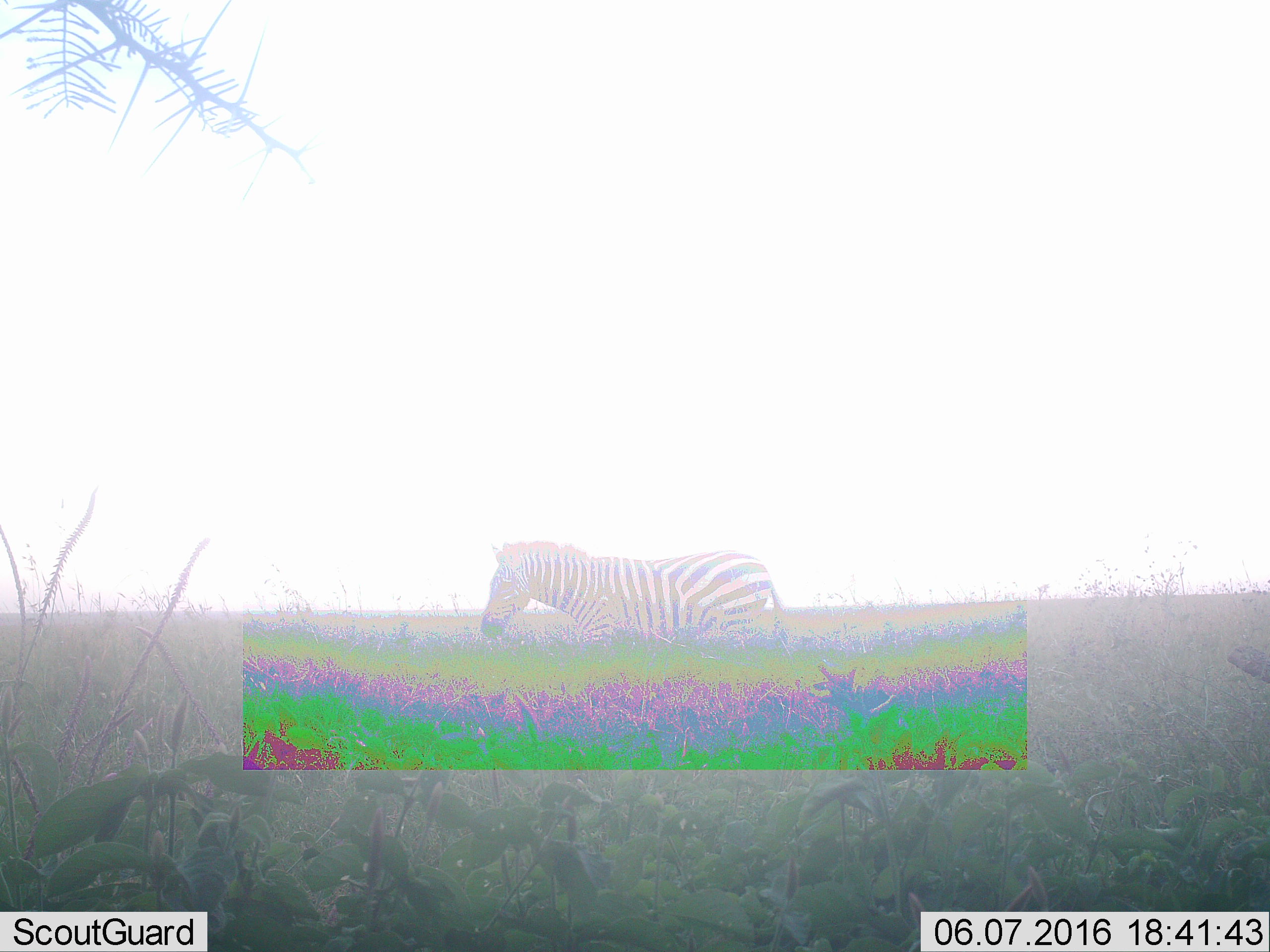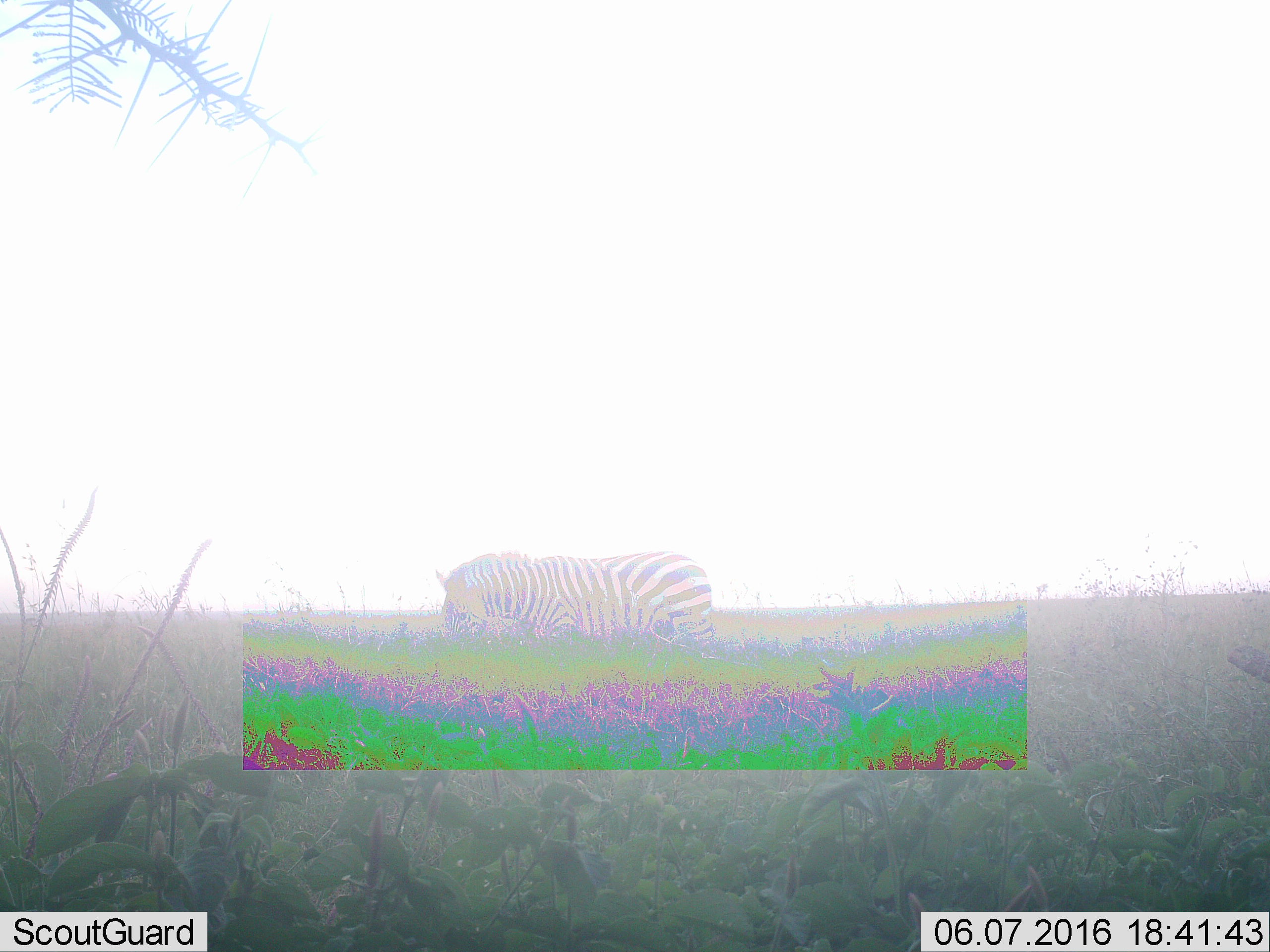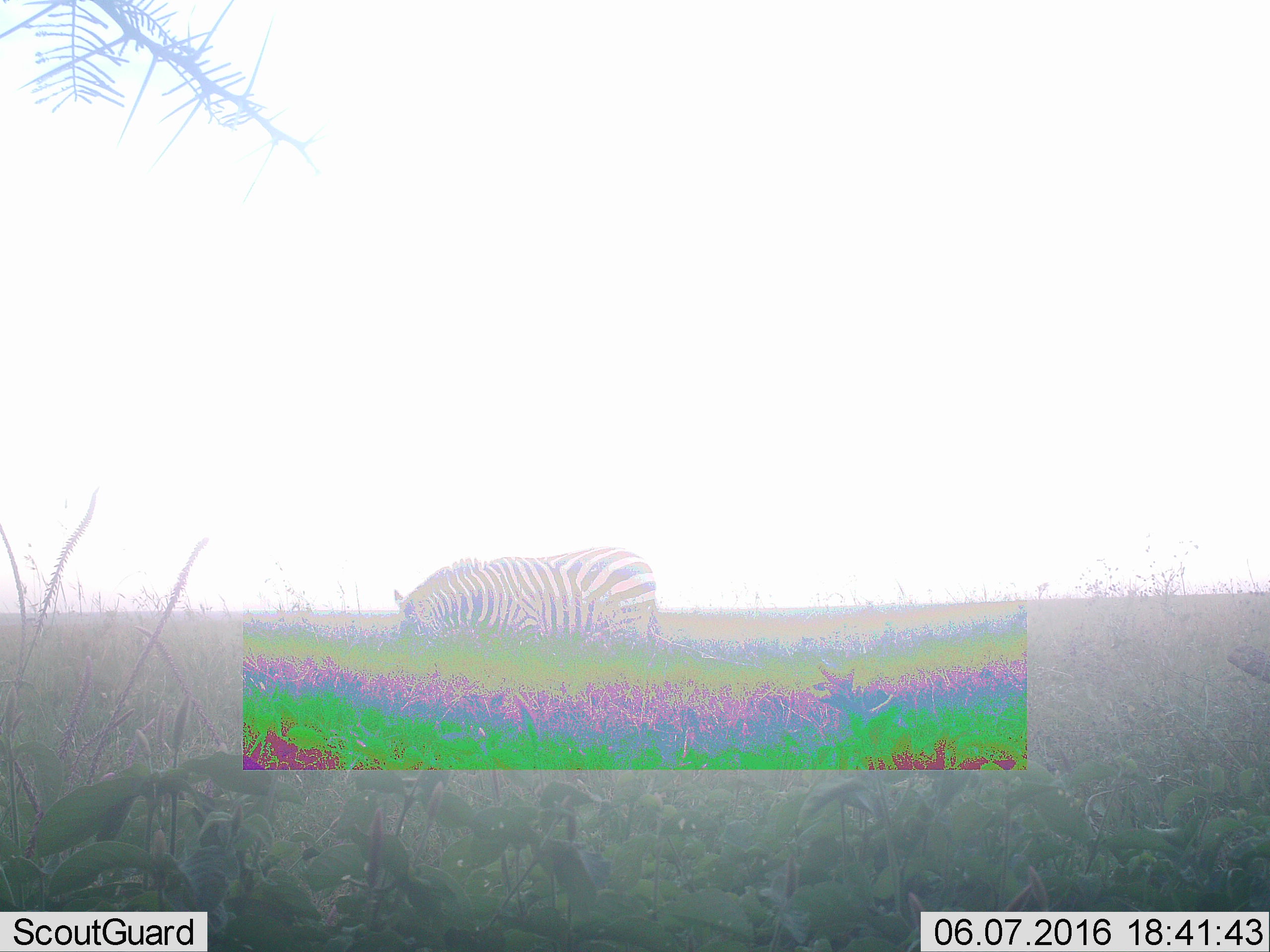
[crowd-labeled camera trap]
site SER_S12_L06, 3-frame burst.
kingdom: Animalia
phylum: Chordata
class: Mammalia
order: Perissodactyla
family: Equidae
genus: Equus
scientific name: Equus quagga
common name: plains zebra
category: zebraplains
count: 1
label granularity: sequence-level